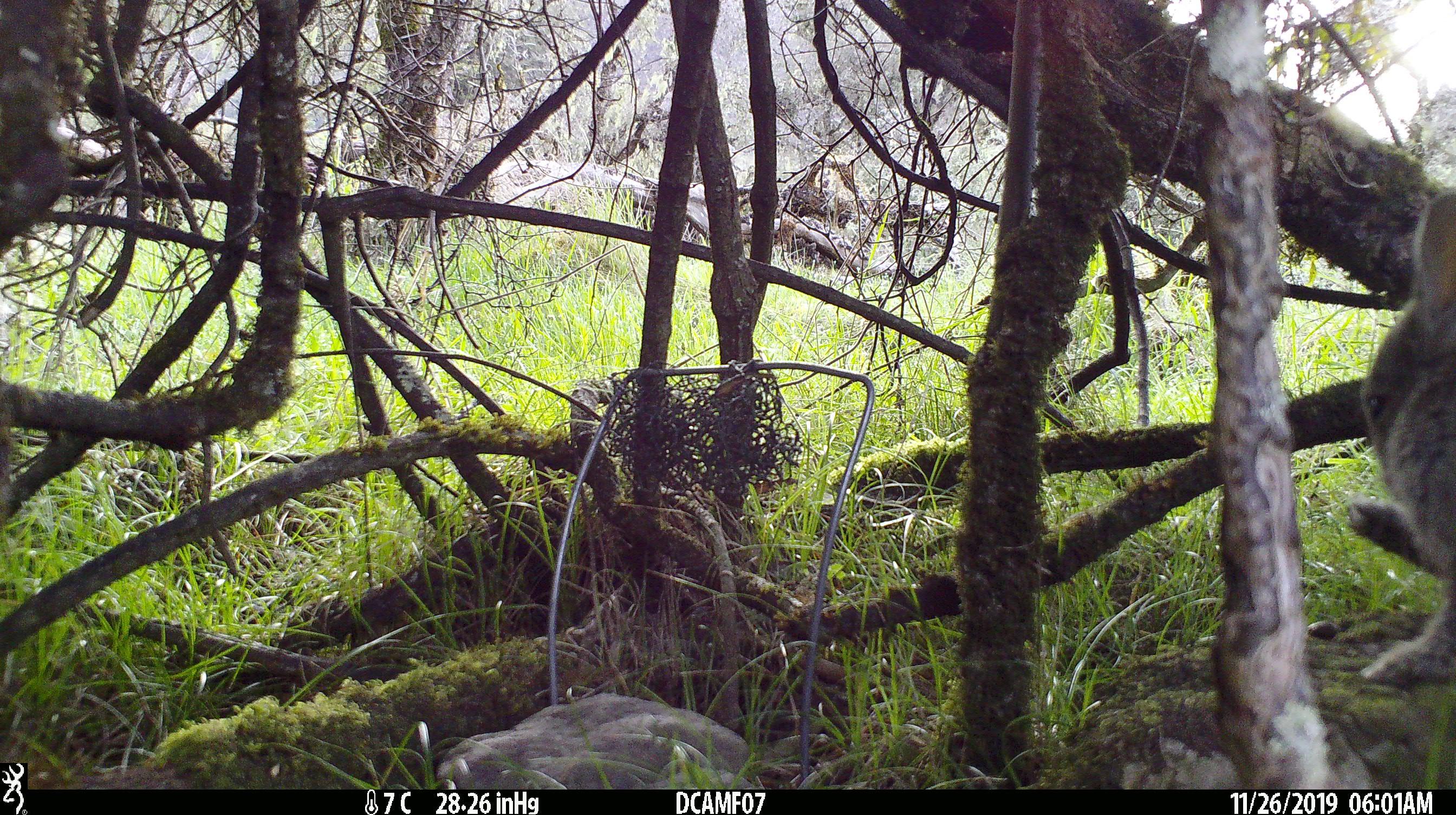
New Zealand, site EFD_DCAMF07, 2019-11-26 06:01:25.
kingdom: Animalia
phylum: Chordata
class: Mammalia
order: Lagomorpha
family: Leporidae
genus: Oryctolagus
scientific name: Oryctolagus cuniculus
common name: european rabbit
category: rabbit